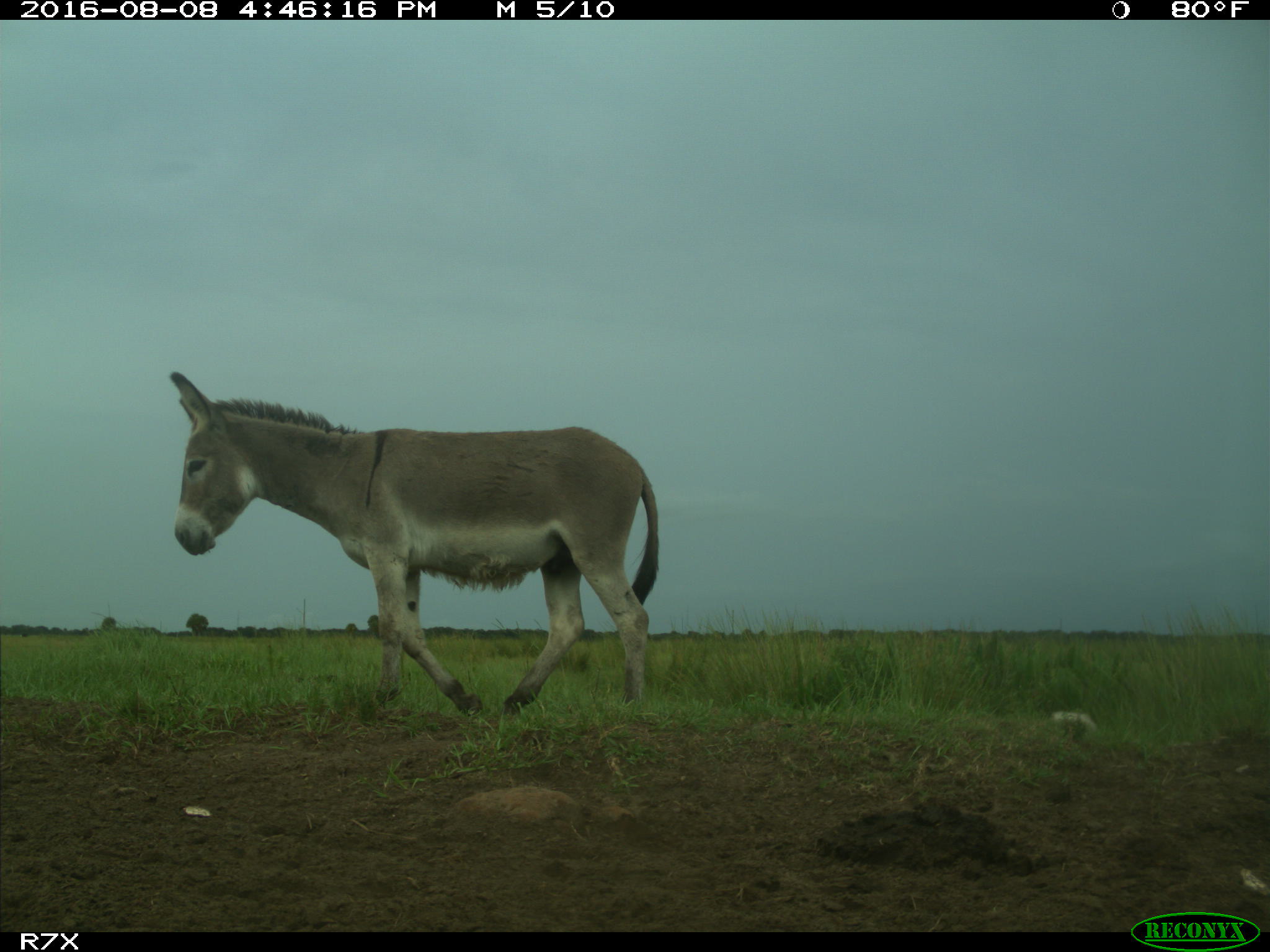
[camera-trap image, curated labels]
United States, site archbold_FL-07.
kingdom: Animalia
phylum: Chordata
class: Mammalia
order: Perissodactyla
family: Equidae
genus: Equus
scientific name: Equus africanus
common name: african wild ass